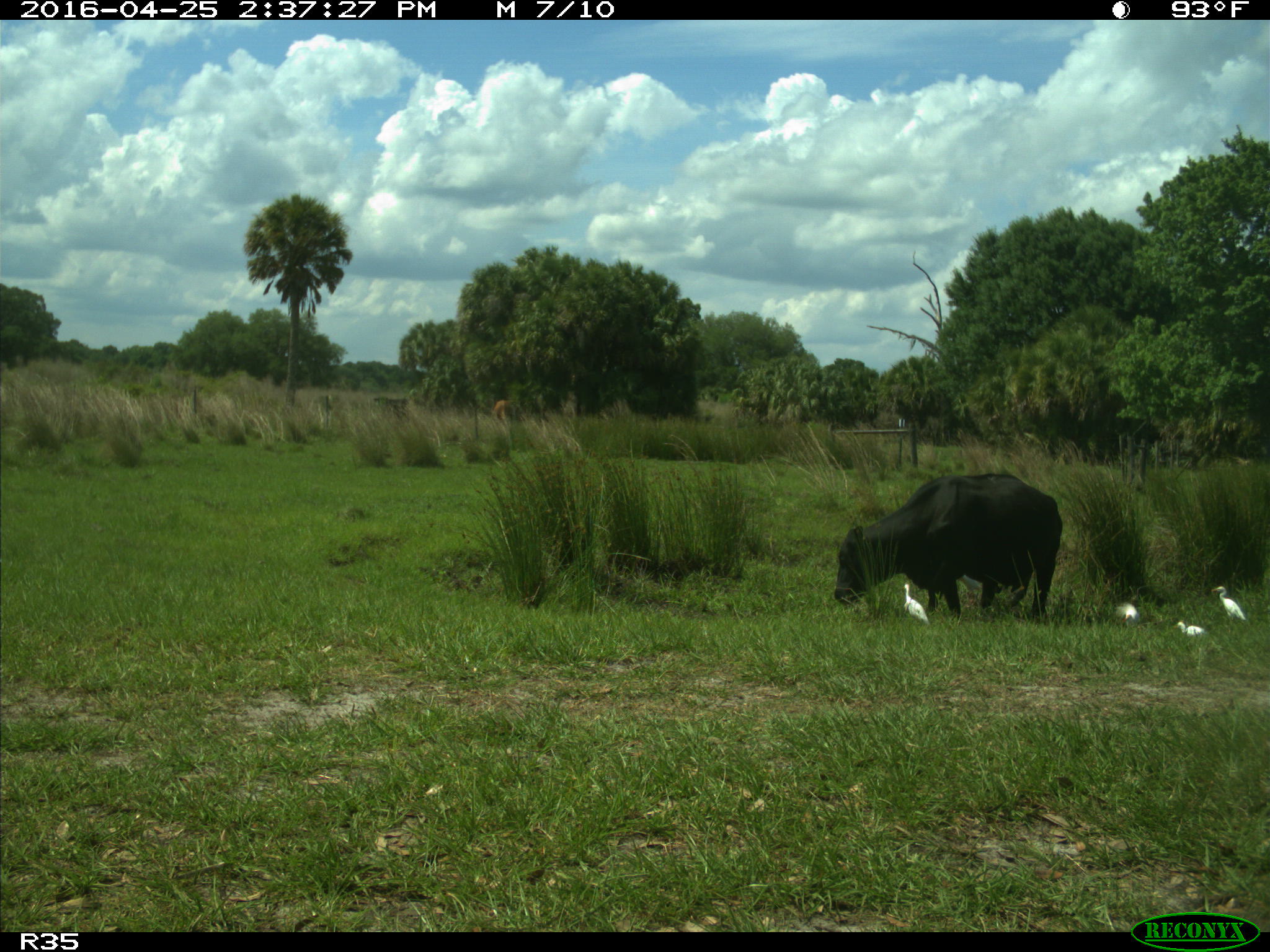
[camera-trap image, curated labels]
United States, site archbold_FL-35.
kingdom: Animalia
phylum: Chordata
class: Mammalia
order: Artiodactyla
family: Bovidae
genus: Bos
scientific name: Bos taurus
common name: domestic cow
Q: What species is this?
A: Bos taurus (domestic cow).